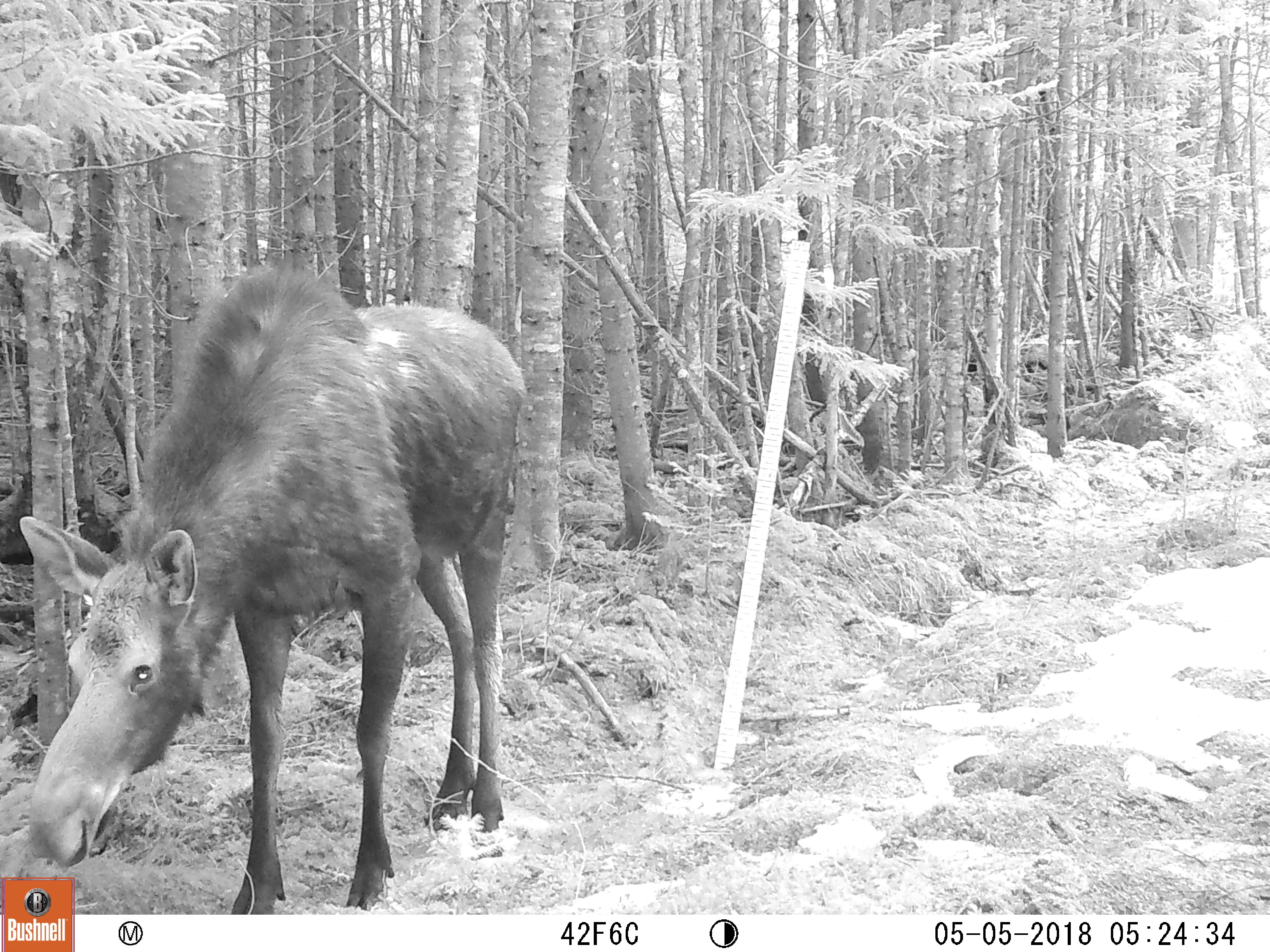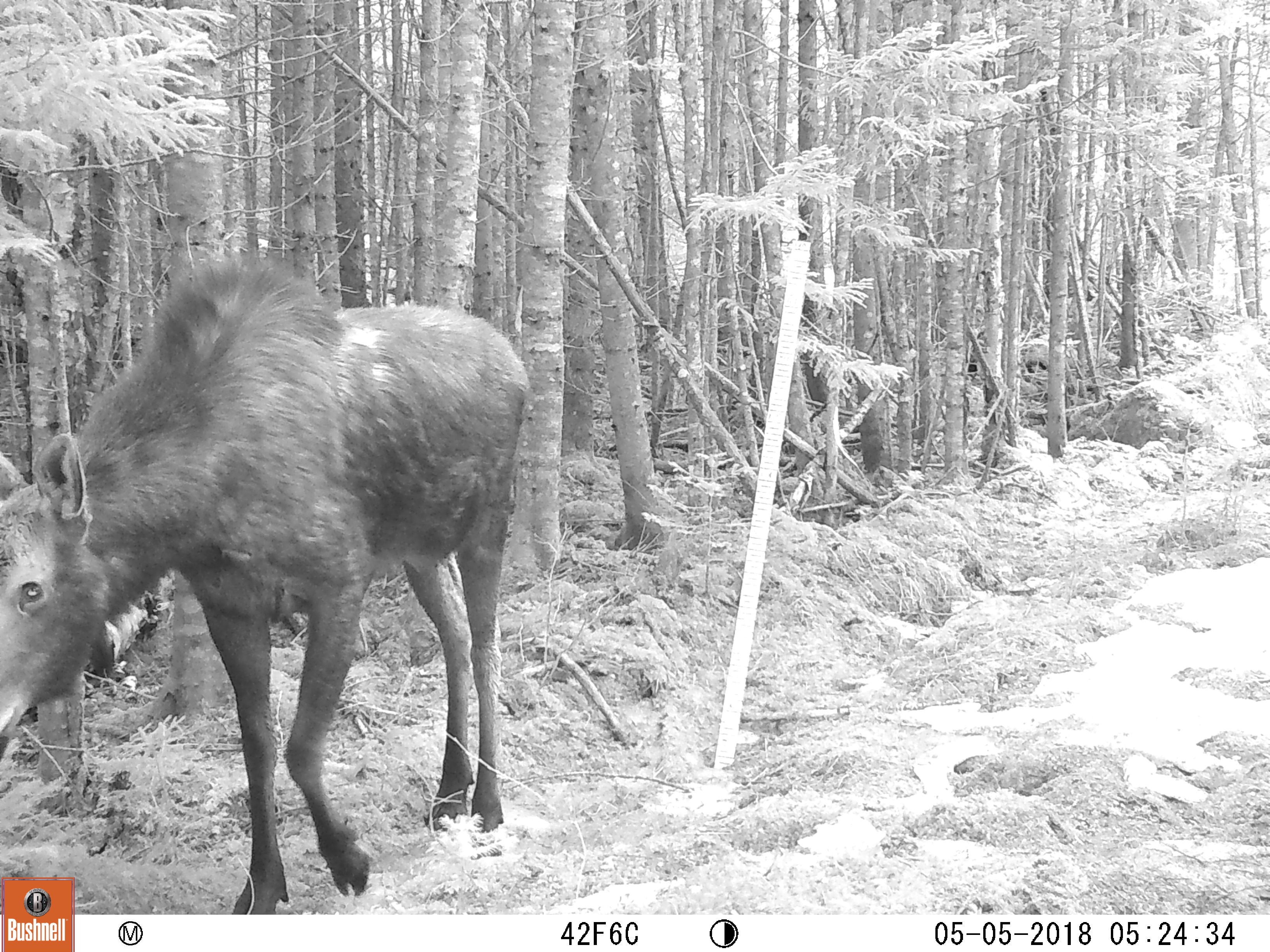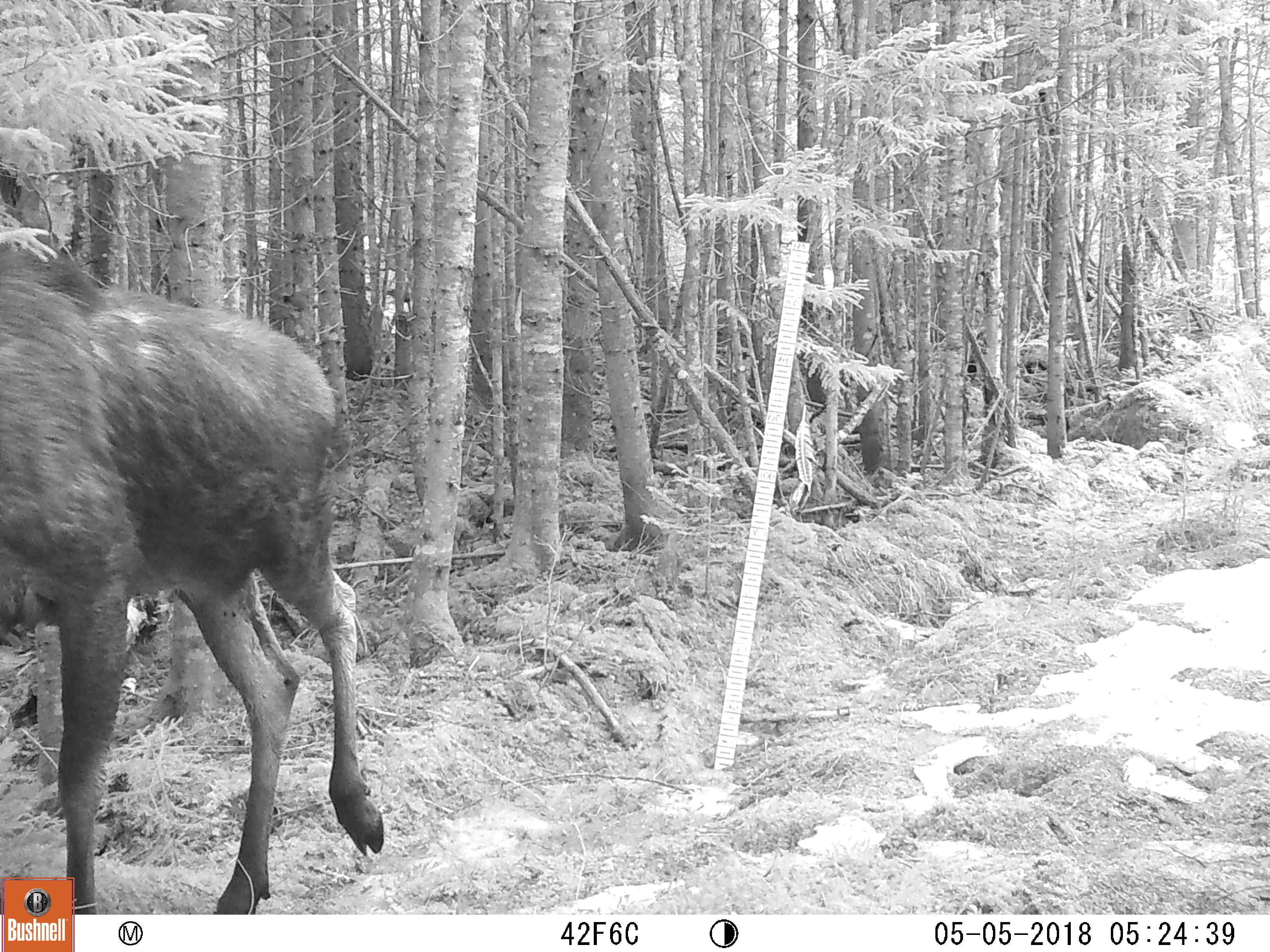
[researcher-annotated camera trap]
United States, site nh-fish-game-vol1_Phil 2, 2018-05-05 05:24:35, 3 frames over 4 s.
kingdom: Animalia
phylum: Chordata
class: Mammalia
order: Artiodactyla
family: Cervidae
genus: Alces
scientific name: Alces alces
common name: moose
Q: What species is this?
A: Moose (Alces alces).